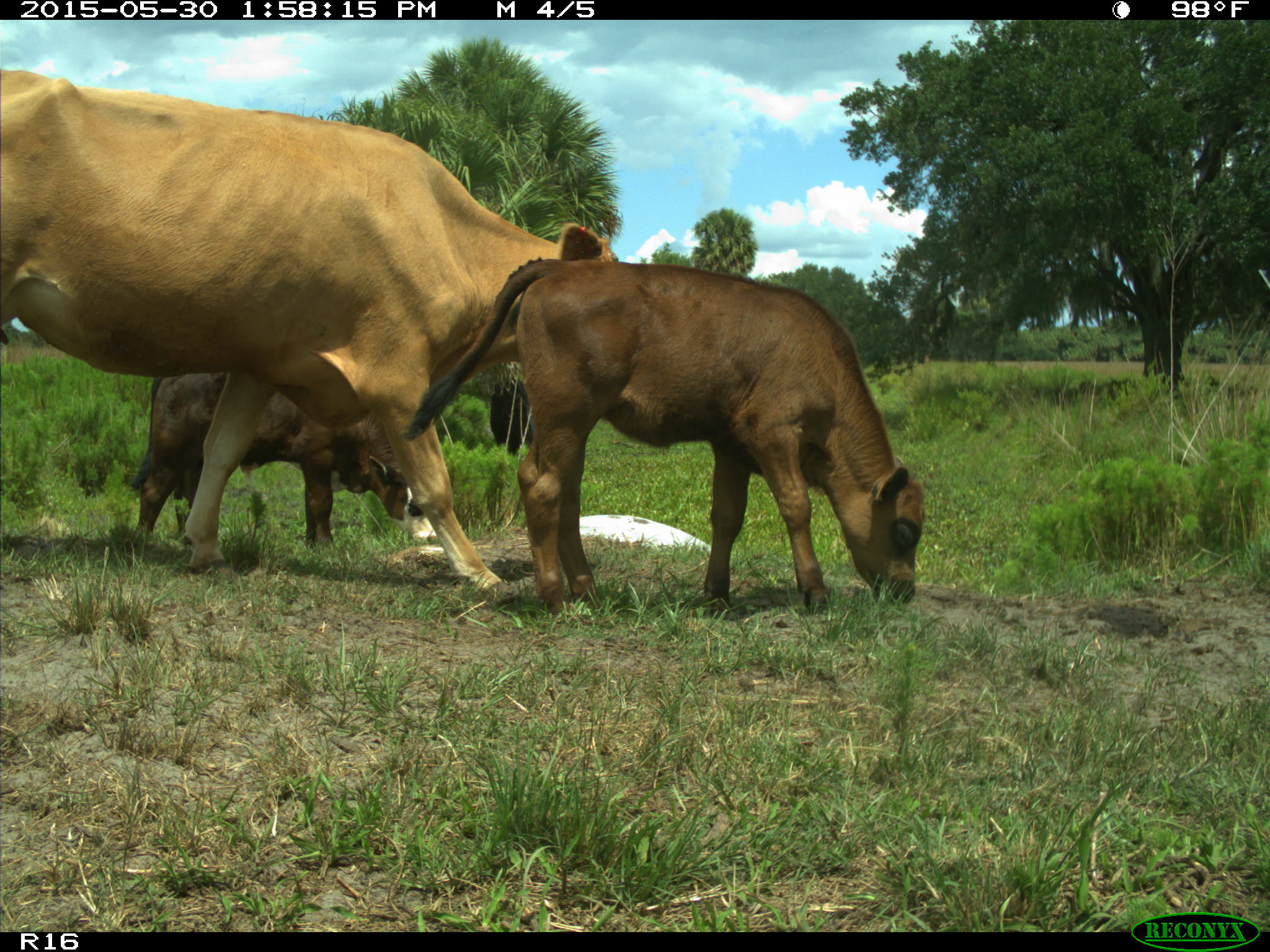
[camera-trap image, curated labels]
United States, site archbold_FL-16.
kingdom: Animalia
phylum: Chordata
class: Mammalia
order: Artiodactyla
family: Bovidae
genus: Bos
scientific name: Bos taurus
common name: domestic cow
Bos taurus (domestic cow).